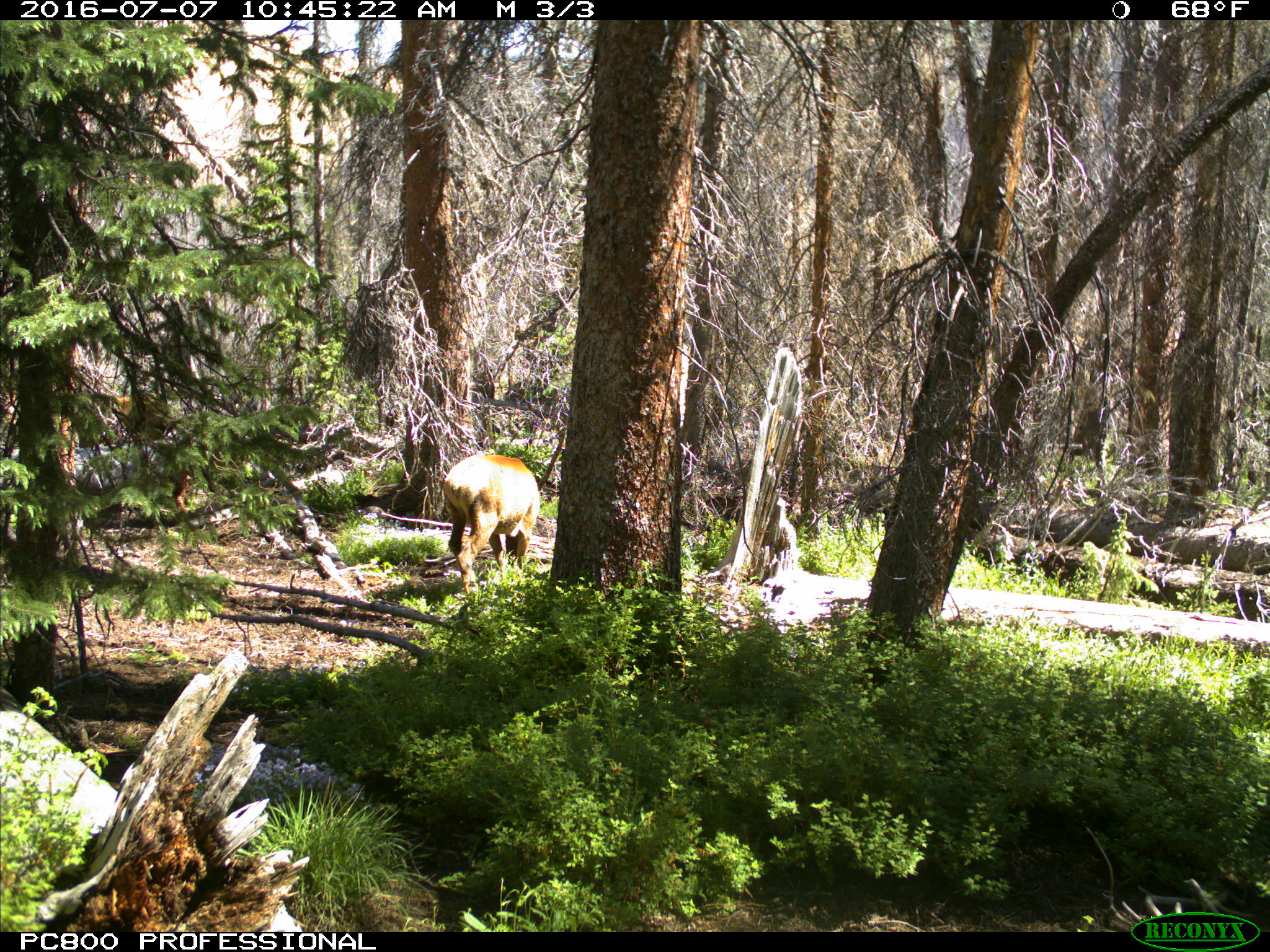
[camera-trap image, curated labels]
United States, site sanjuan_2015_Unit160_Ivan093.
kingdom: Animalia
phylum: Chordata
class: Mammalia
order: Artiodactyla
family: Cervidae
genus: Cervus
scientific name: Cervus elaphus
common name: red deer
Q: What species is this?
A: Cervus elaphus (red deer).